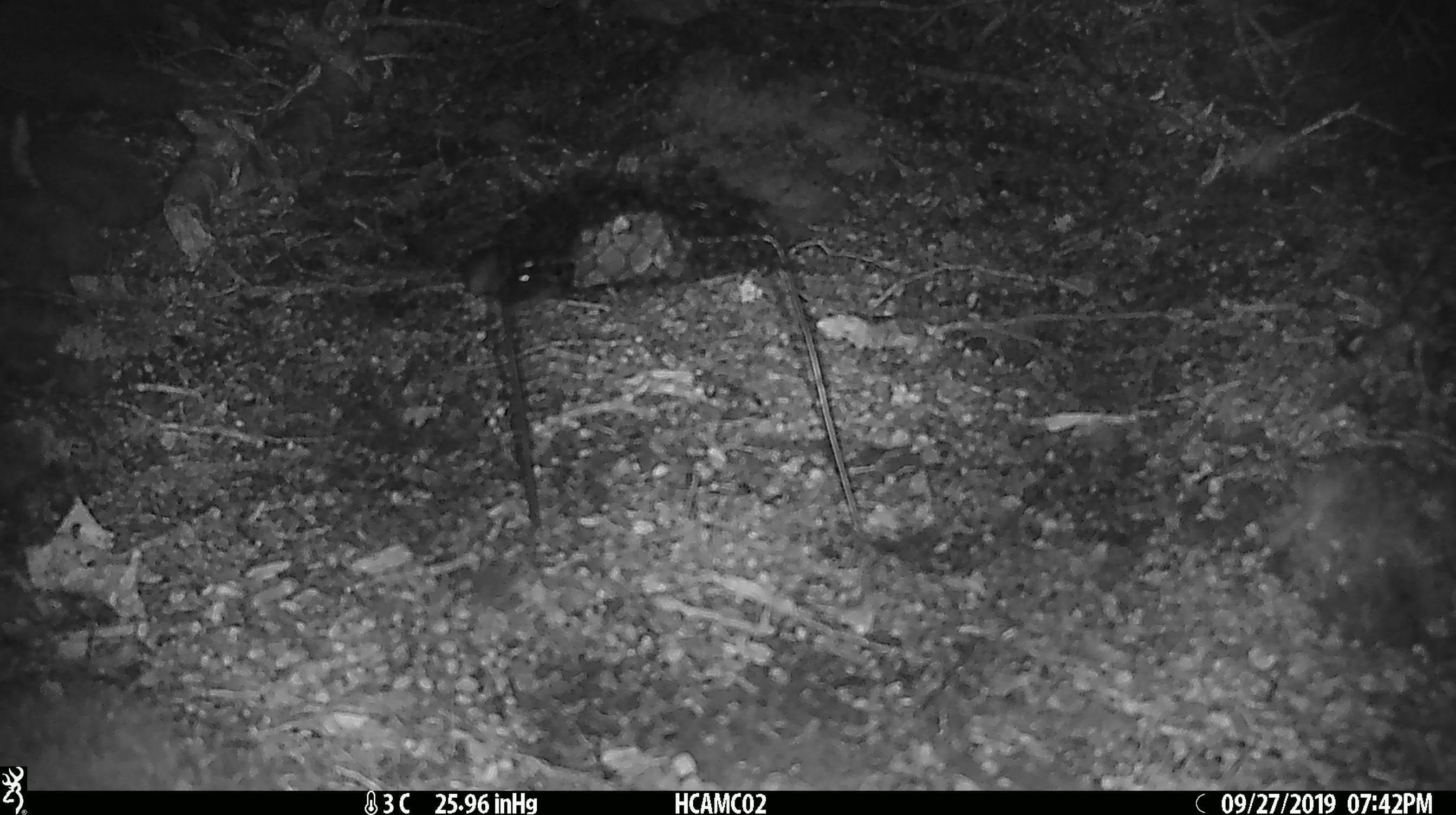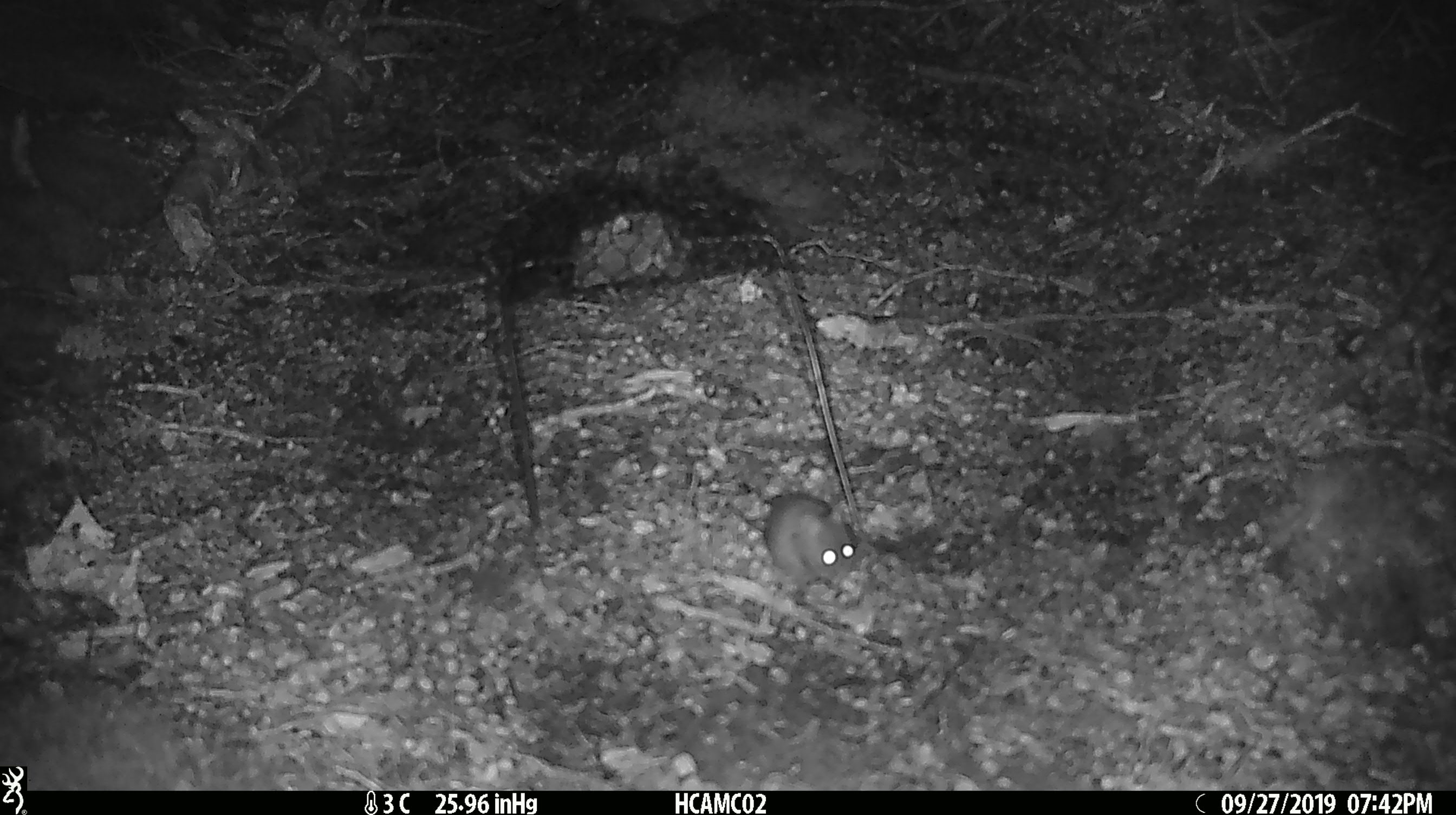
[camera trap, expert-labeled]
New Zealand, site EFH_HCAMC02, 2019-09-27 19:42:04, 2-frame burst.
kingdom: Animalia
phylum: Chordata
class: Mammalia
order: Rodentia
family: Muridae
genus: Mus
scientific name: Mus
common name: mouse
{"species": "mouse (Mus)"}